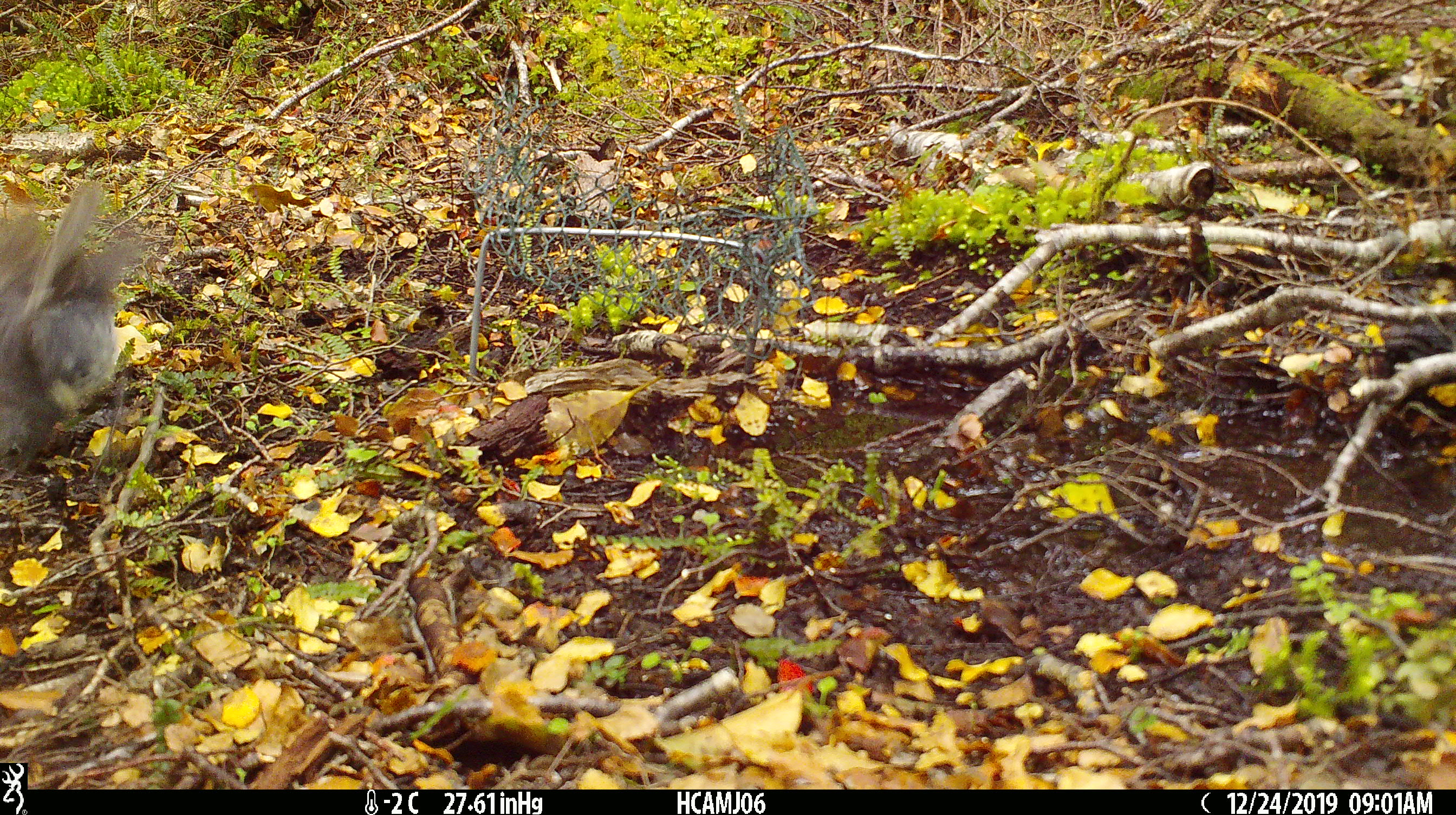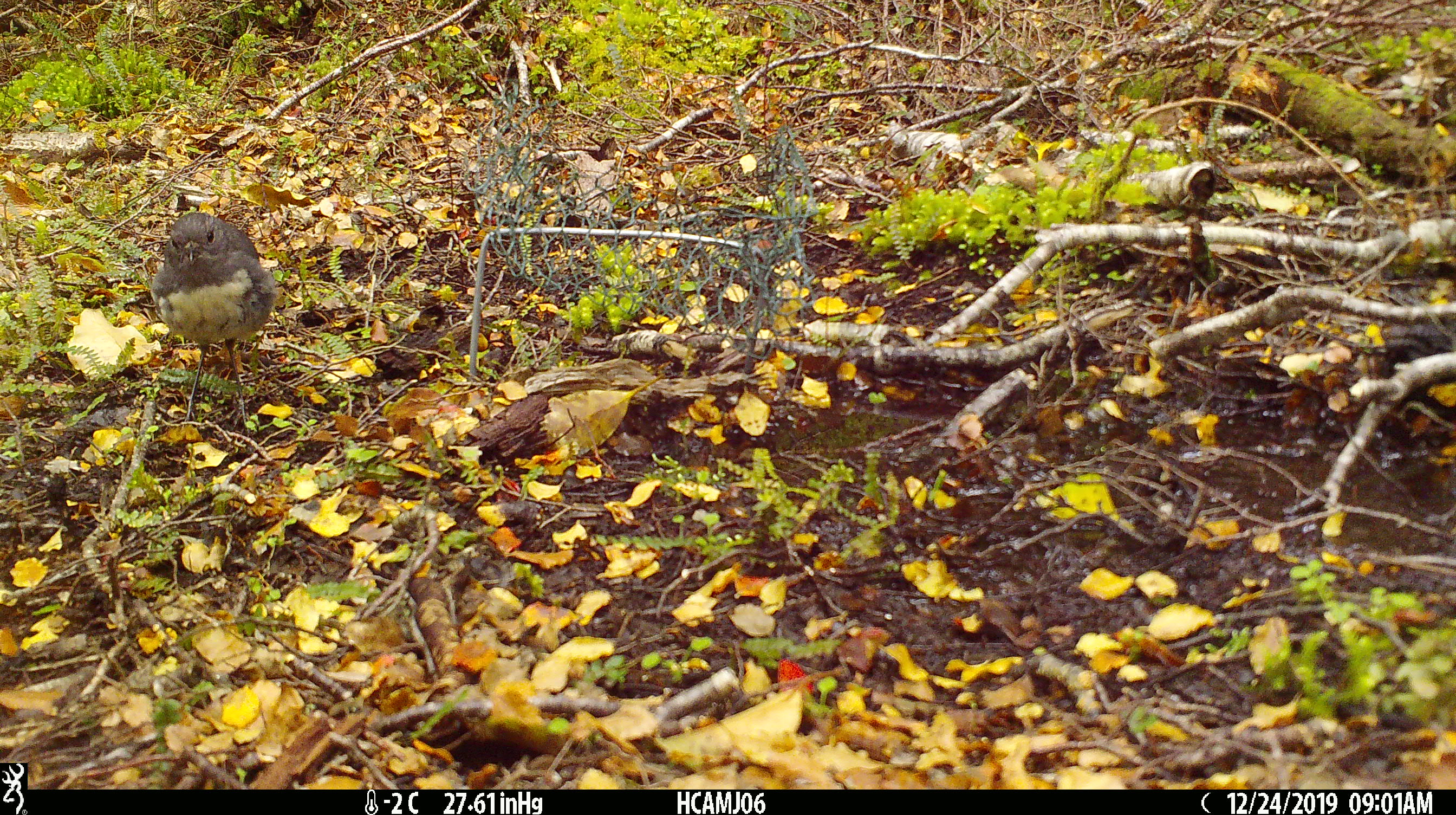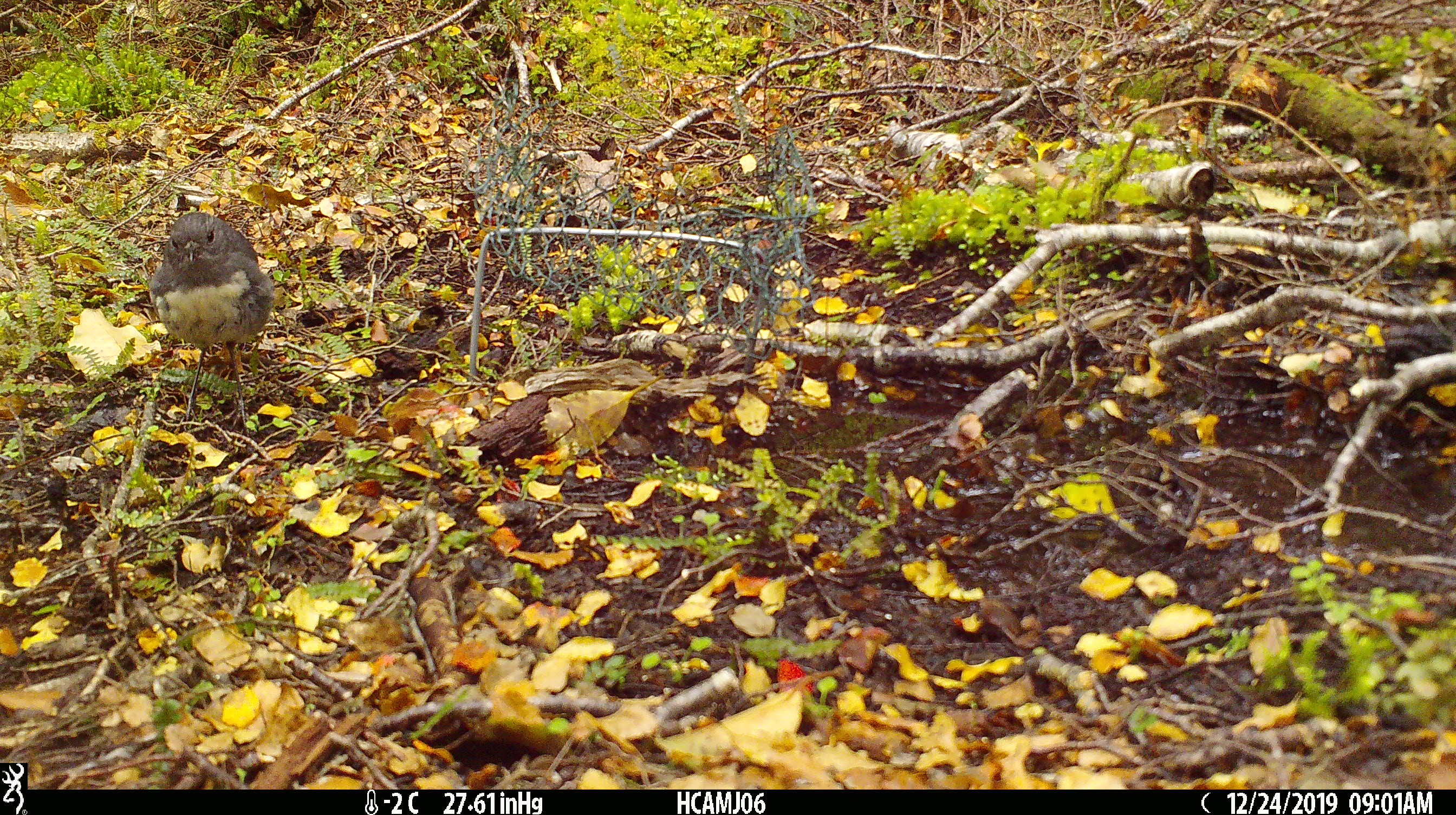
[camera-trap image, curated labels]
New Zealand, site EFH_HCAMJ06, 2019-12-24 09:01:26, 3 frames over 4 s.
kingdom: Animalia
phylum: Chordata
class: Aves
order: Passeriformes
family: Petroicidae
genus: Petroica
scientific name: Petroica australis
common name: new zealand robin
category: robin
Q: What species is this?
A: Robin (new zealand robin) (Petroica australis).